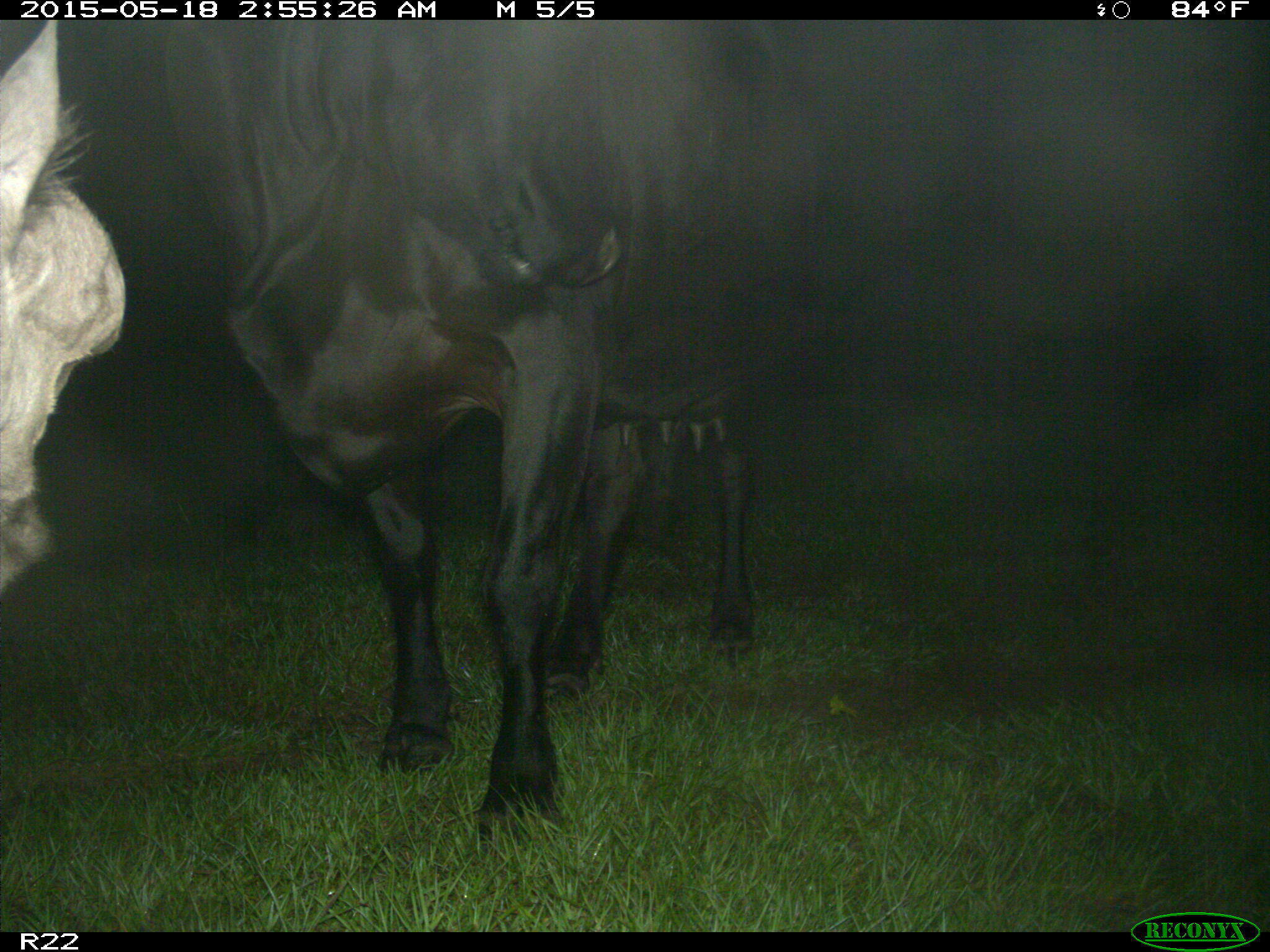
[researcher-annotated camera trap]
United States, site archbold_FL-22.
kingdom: Animalia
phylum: Chordata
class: Mammalia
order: Artiodactyla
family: Bovidae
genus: Bos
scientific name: Bos taurus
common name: domestic cow